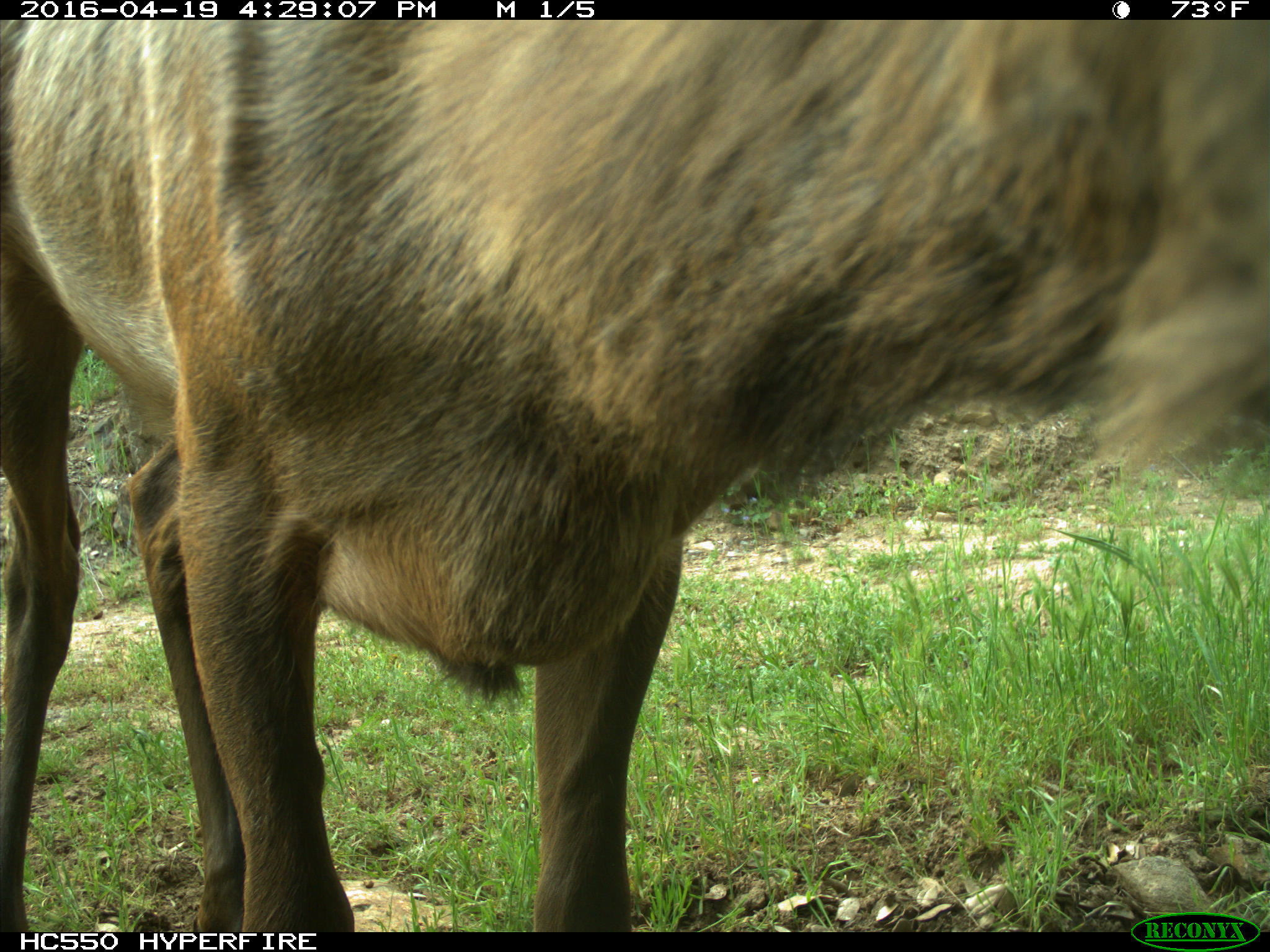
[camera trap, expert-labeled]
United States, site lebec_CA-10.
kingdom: Animalia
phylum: Chordata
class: Mammalia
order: Artiodactyla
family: Cervidae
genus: Cervus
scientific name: Cervus canadensis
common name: elk